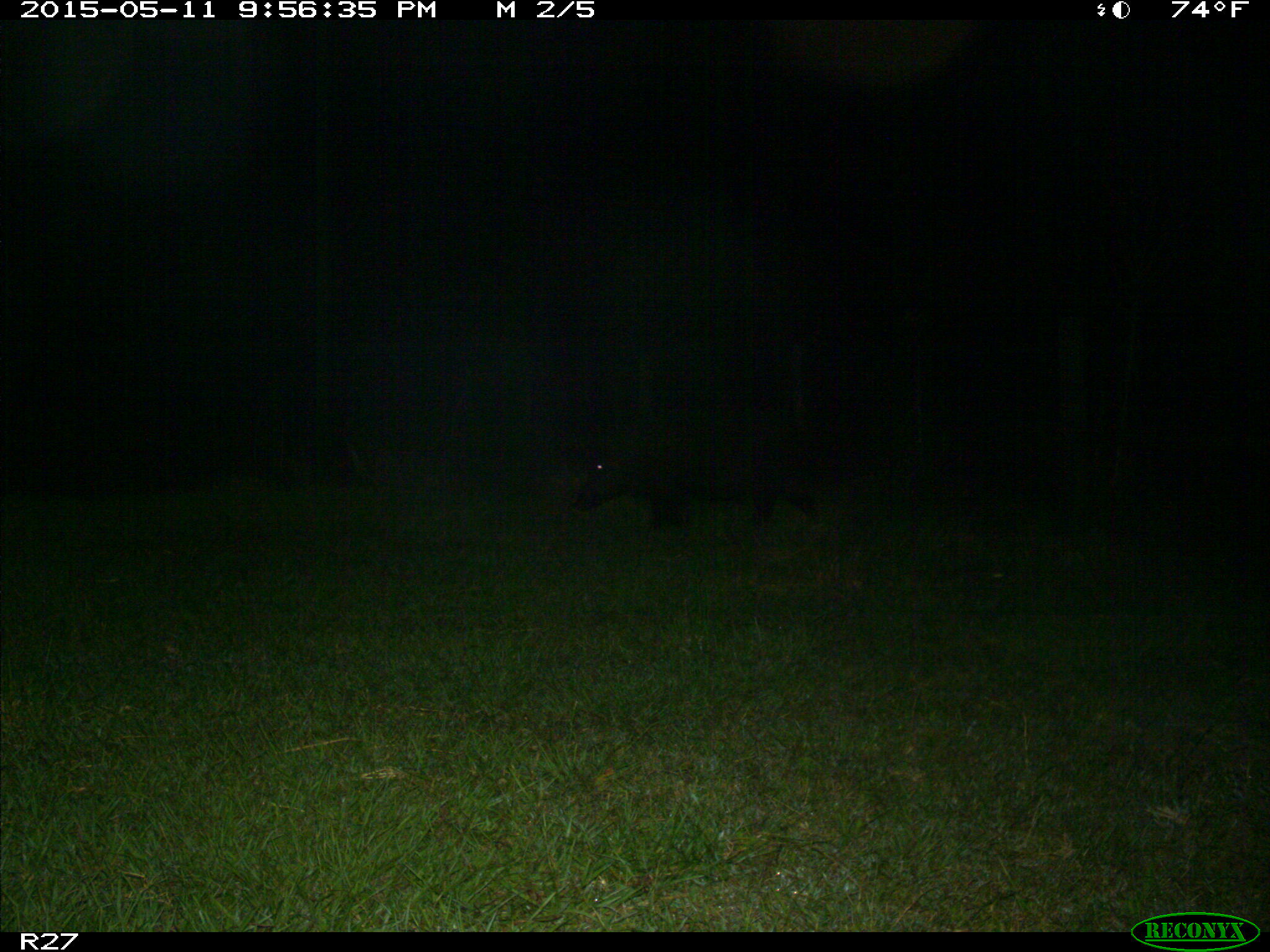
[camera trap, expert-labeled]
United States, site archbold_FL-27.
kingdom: Animalia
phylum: Chordata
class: Mammalia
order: Artiodactyla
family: Suidae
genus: Sus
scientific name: Sus scrofa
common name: wild boar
Sus scrofa (wild boar).